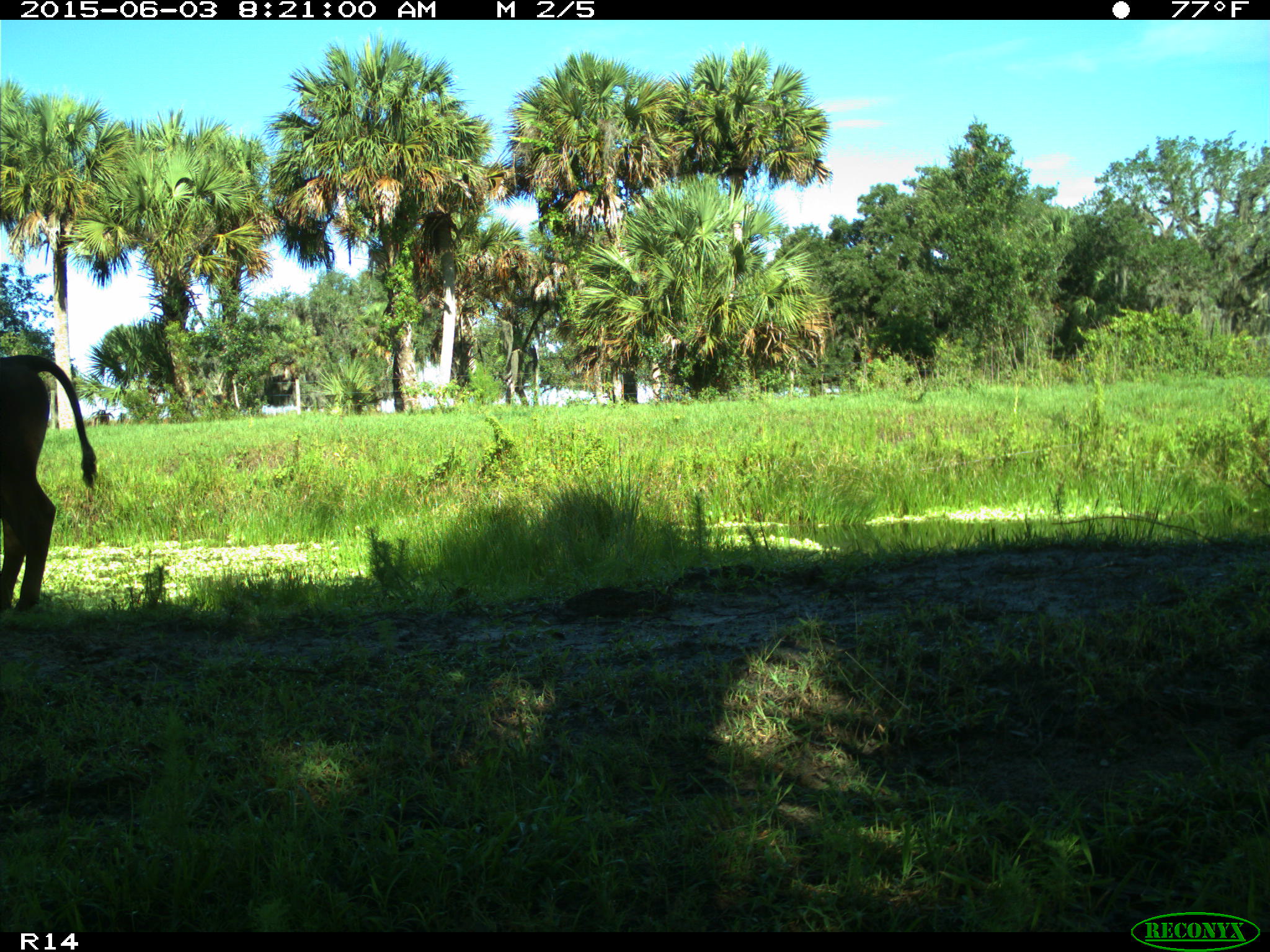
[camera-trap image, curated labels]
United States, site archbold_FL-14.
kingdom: Animalia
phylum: Chordata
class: Mammalia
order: Artiodactyla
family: Bovidae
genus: Bos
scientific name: Bos taurus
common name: domestic cow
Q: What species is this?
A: Bos taurus (domestic cow).